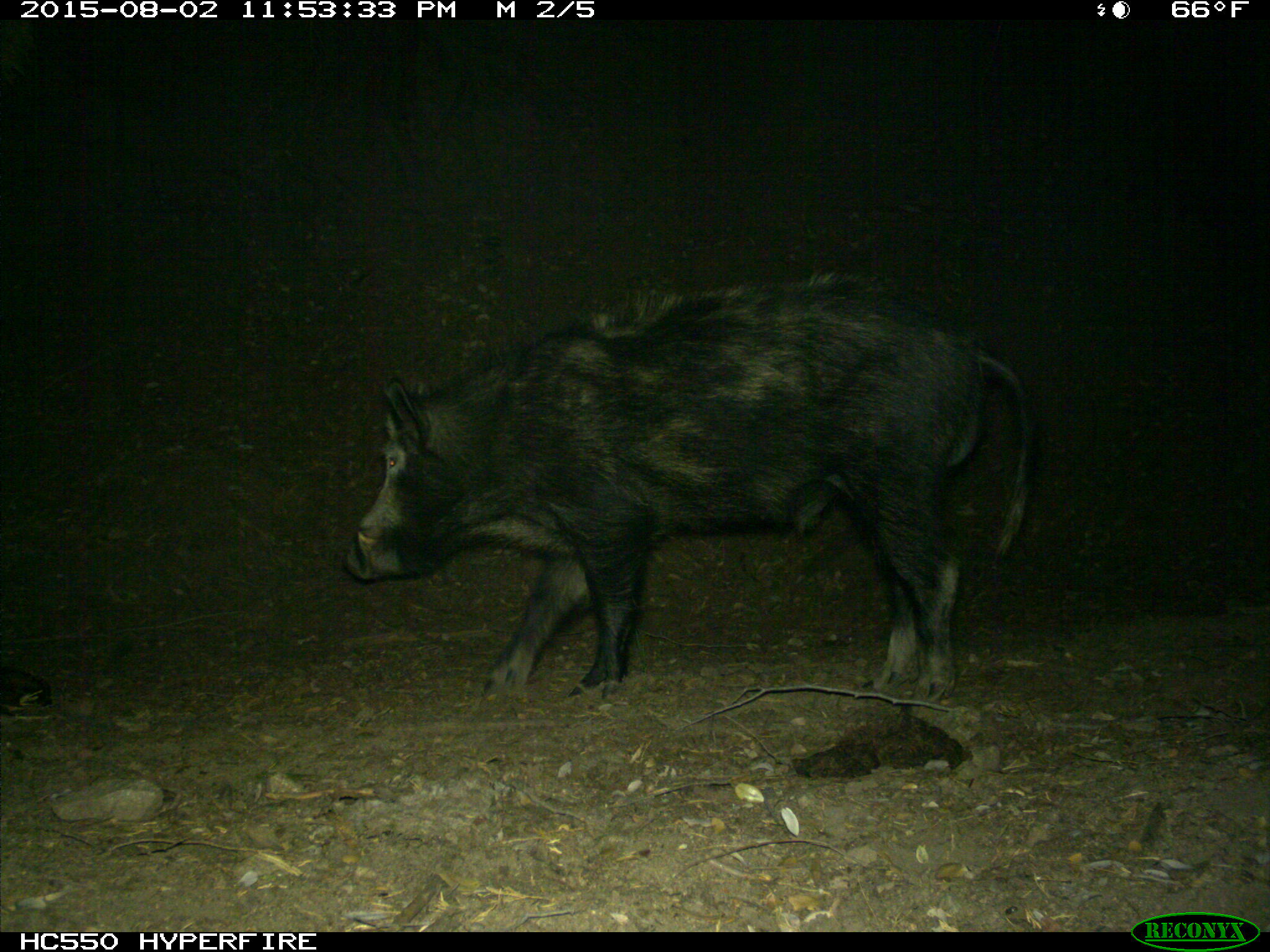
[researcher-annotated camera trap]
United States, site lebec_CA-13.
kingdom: Animalia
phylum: Chordata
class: Mammalia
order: Artiodactyla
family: Suidae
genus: Sus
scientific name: Sus scrofa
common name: wild boar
Sus scrofa (wild boar).